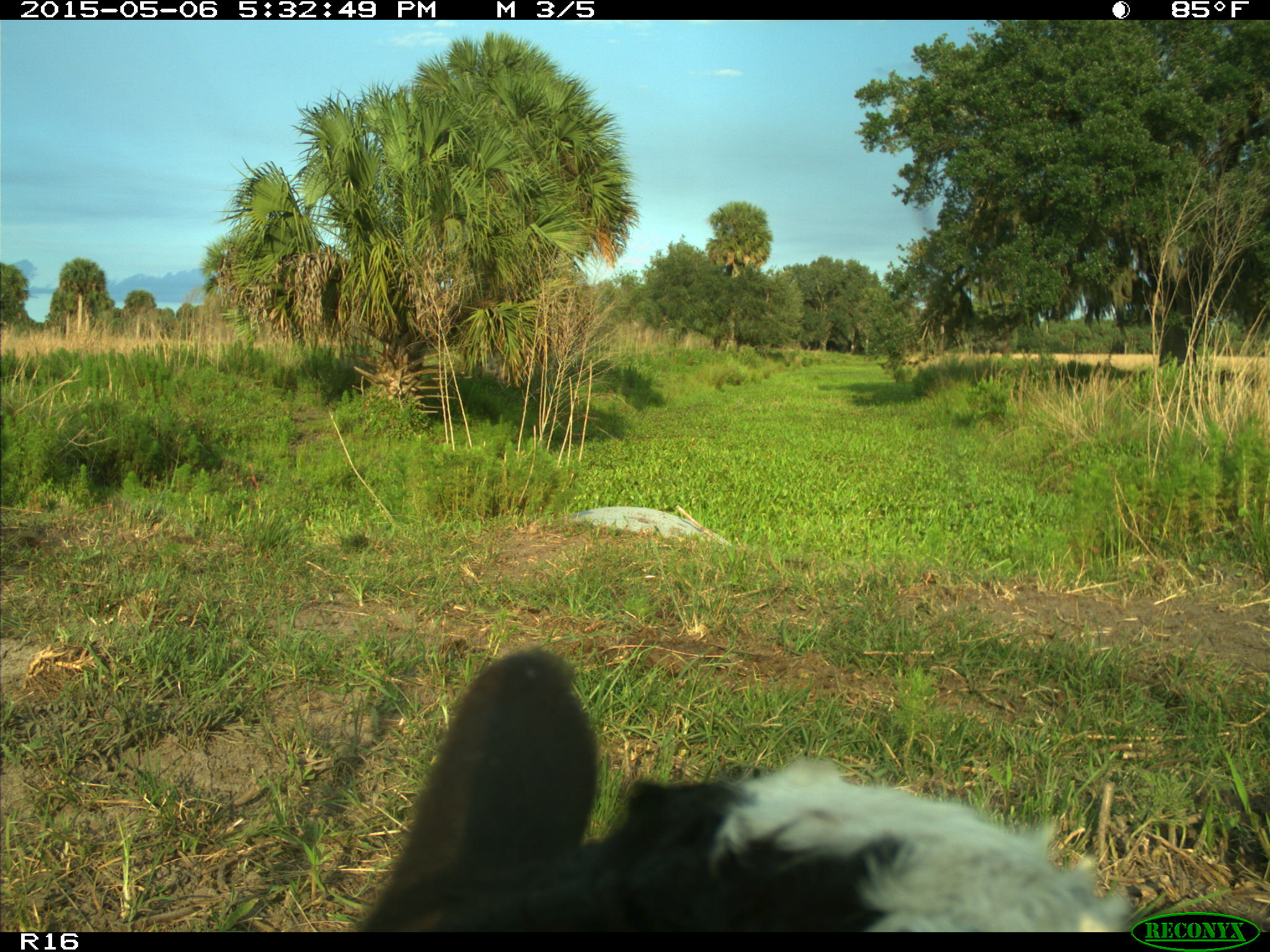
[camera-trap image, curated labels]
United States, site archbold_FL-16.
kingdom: Animalia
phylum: Chordata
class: Mammalia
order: Artiodactyla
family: Bovidae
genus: Bos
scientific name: Bos taurus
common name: domestic cow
Bos taurus (domestic cow).